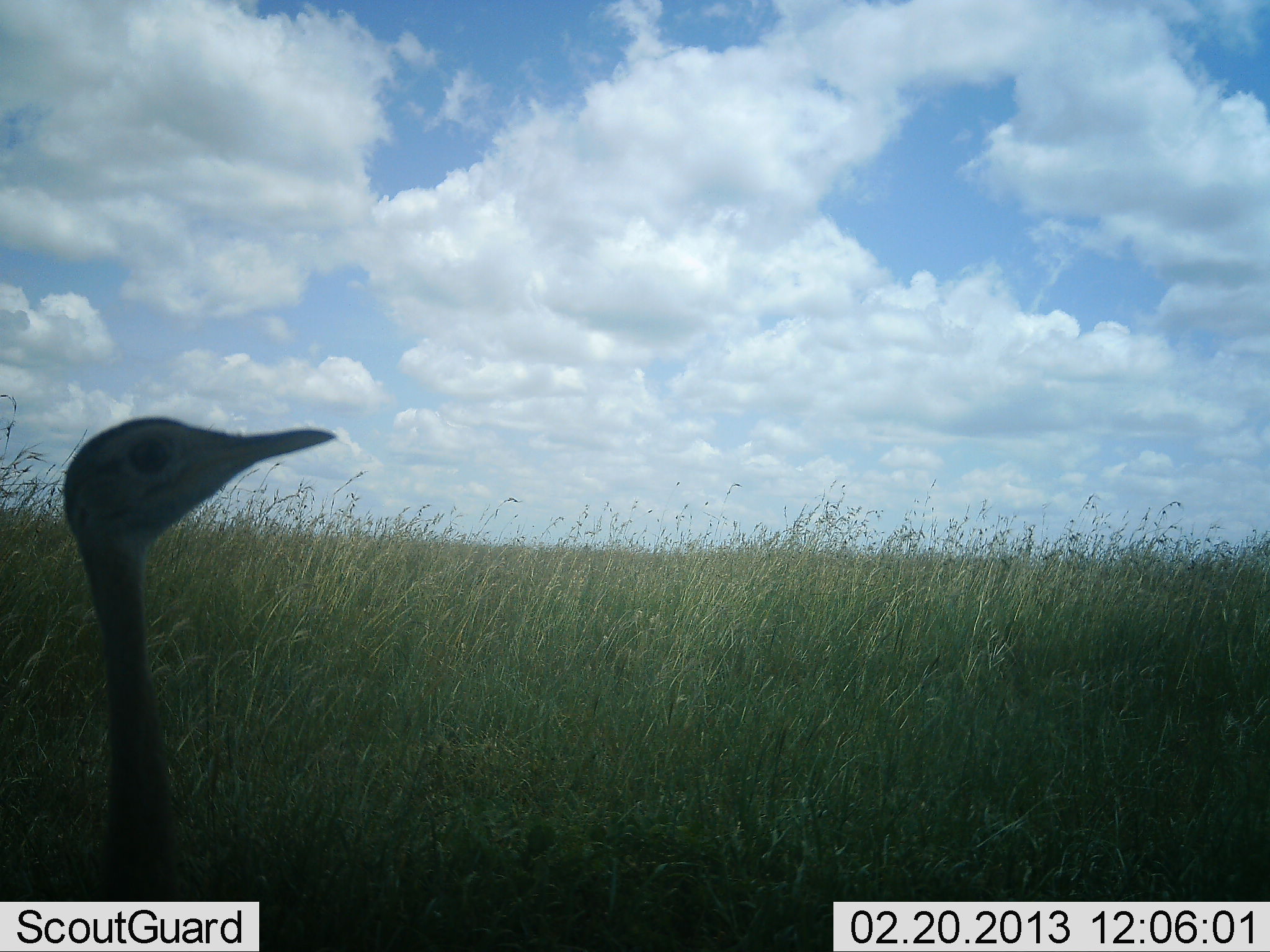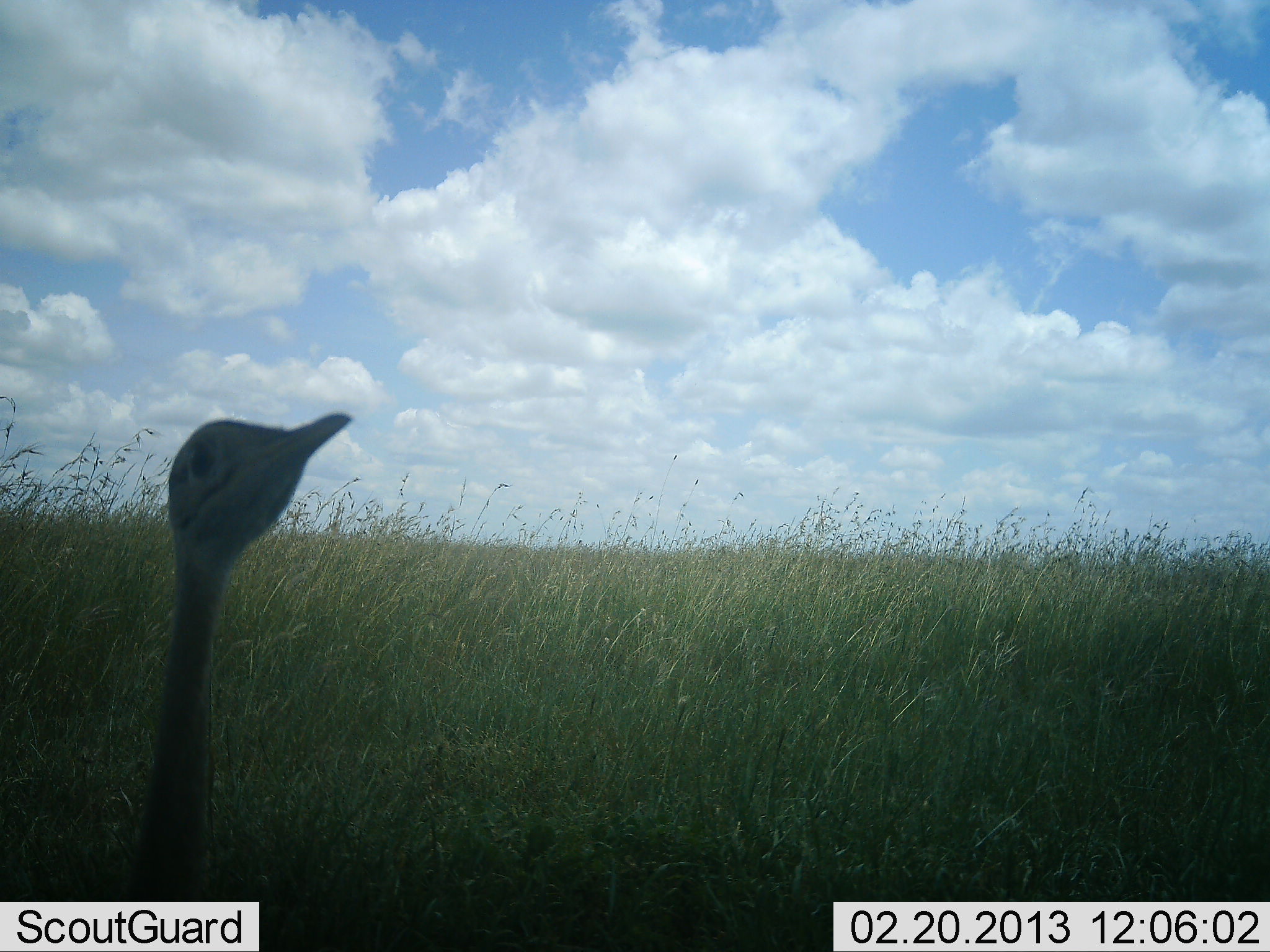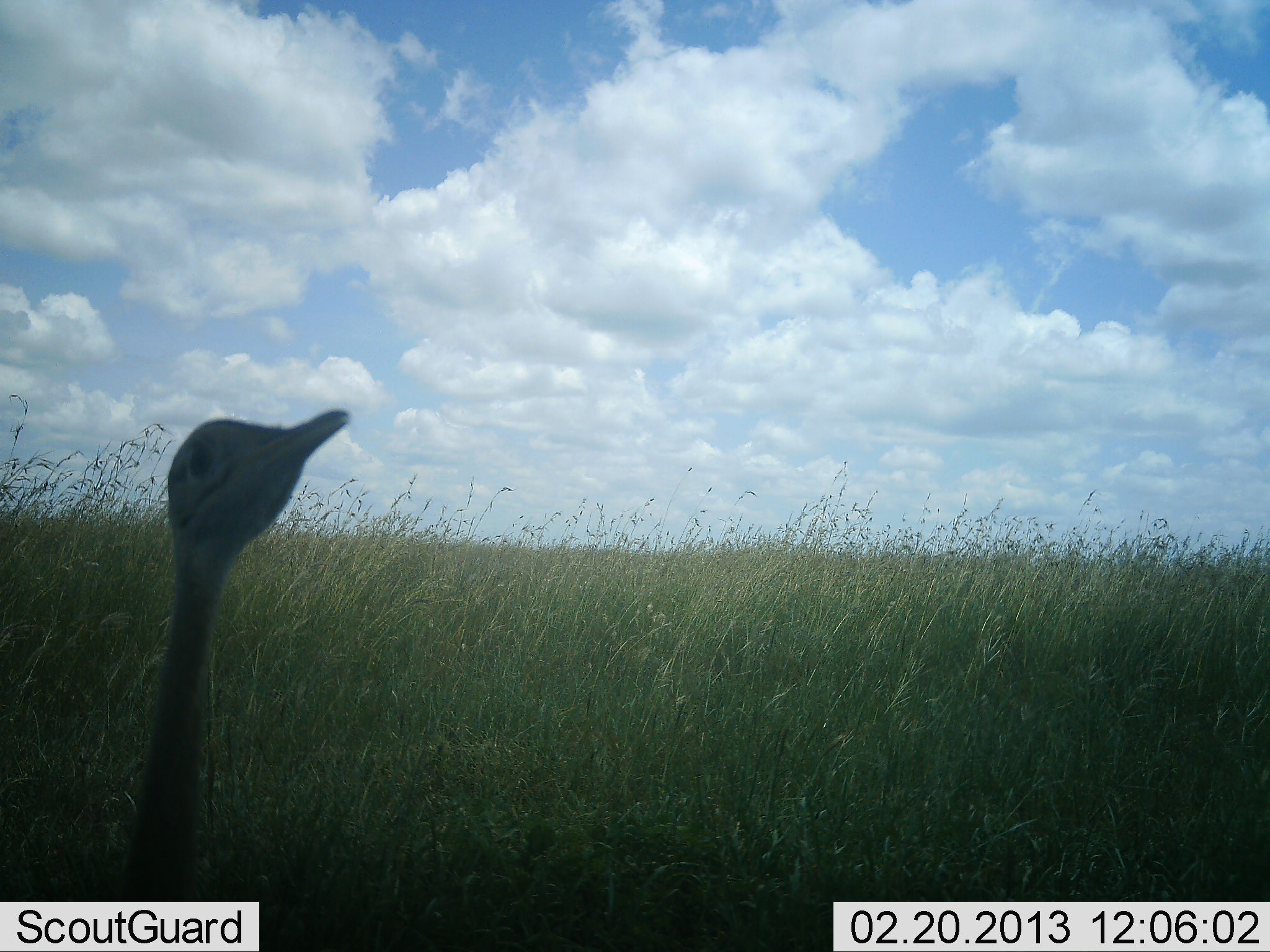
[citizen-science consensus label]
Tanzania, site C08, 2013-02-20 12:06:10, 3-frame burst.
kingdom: Animalia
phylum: Chordata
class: Aves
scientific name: Aves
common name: bird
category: otherbird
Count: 1.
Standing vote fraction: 89%.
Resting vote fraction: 11%.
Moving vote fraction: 7%.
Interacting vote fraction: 0%.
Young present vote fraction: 0%.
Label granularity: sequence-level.